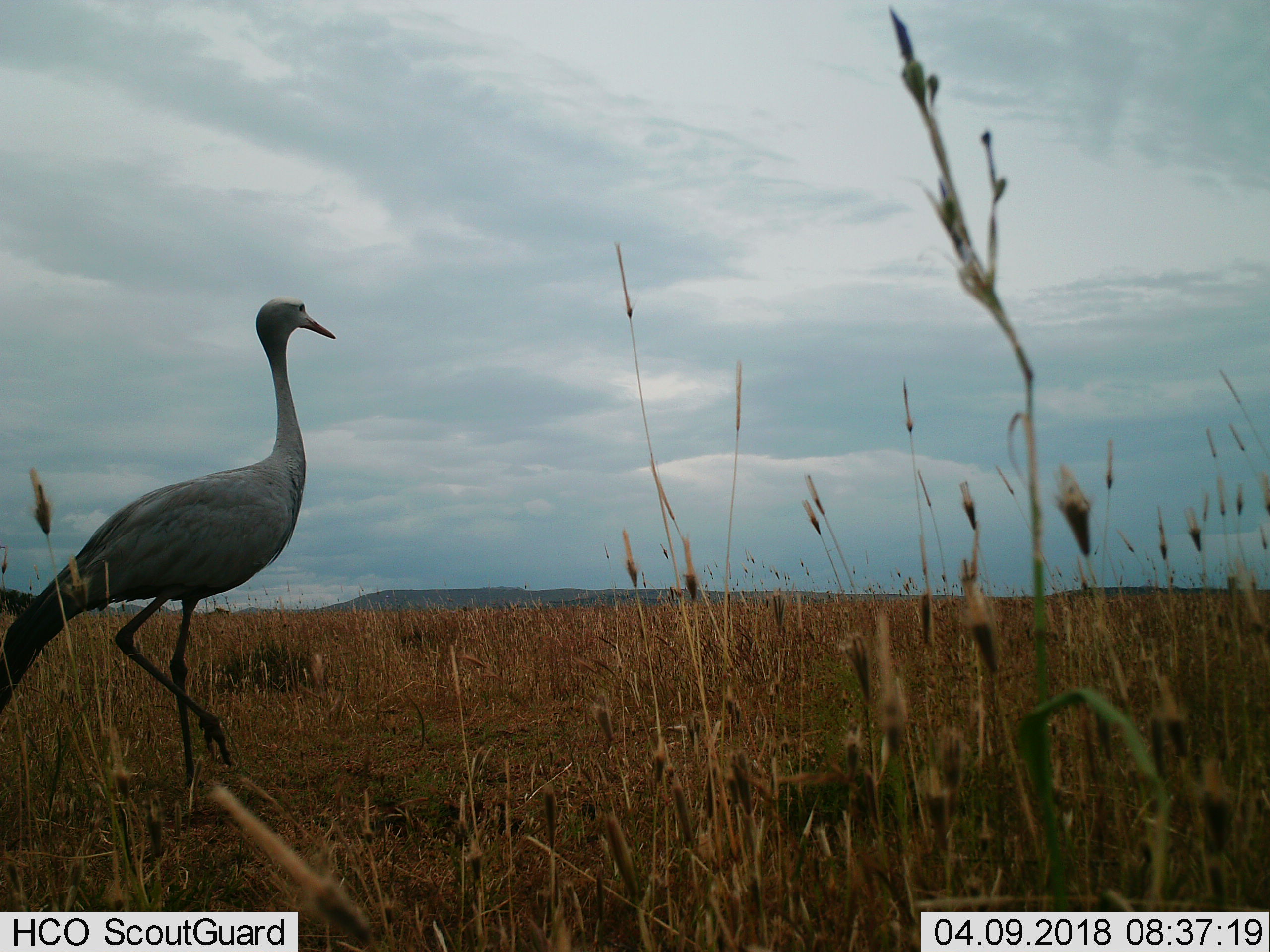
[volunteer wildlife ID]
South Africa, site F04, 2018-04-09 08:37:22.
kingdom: Animalia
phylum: Chordata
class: Aves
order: Gruiformes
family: Gruidae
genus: Anthropoides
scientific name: Anthropoides paradiseus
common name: blue crane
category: craneblue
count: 1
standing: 67%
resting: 0%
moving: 33%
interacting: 0%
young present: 0%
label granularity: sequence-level